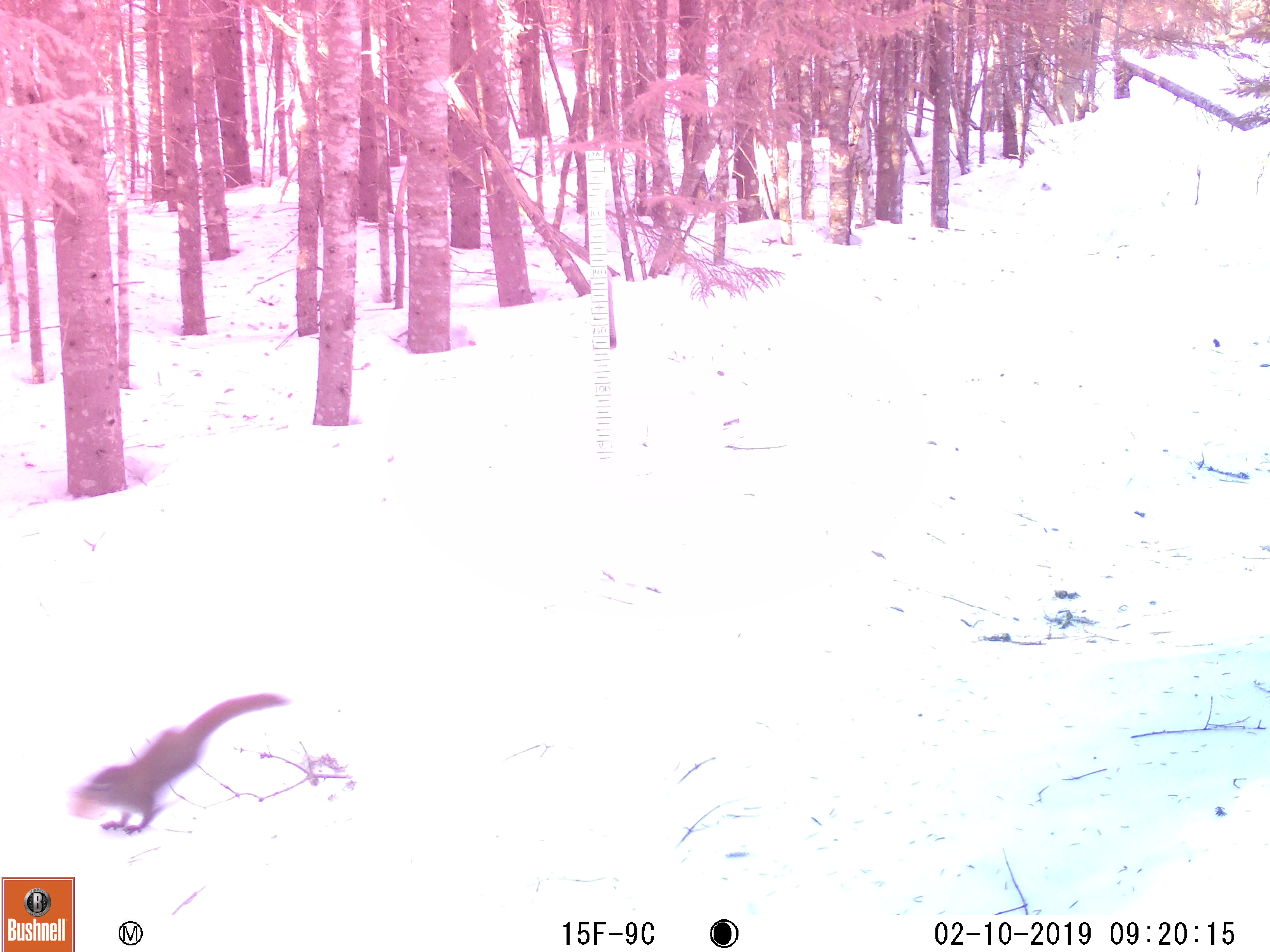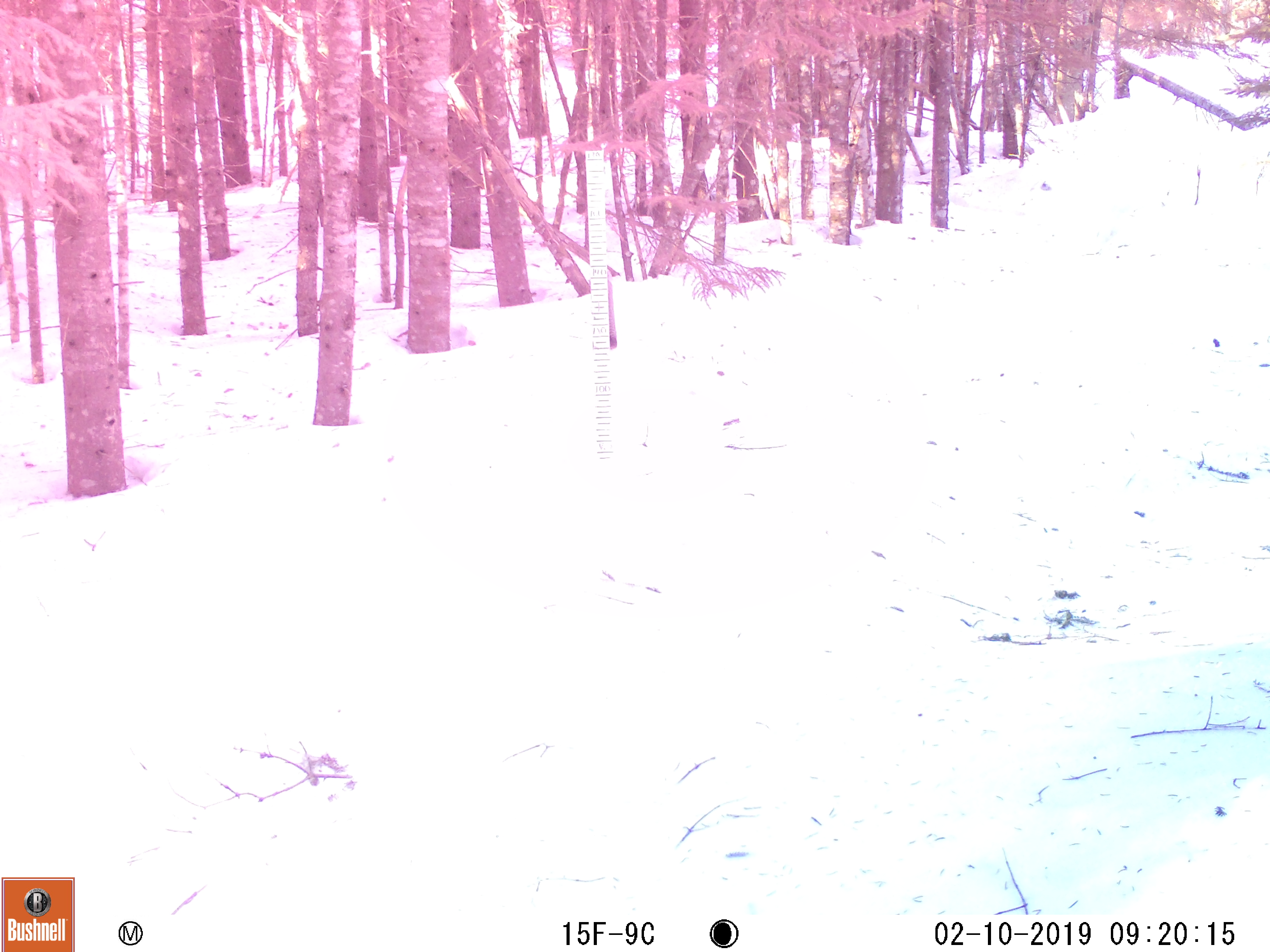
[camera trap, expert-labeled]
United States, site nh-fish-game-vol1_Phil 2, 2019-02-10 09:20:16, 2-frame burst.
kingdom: Animalia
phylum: Chordata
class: Mammalia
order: Rodentia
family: Sciuridae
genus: Tamiasciurus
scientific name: Tamiasciurus hudsonicus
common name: red squirrel